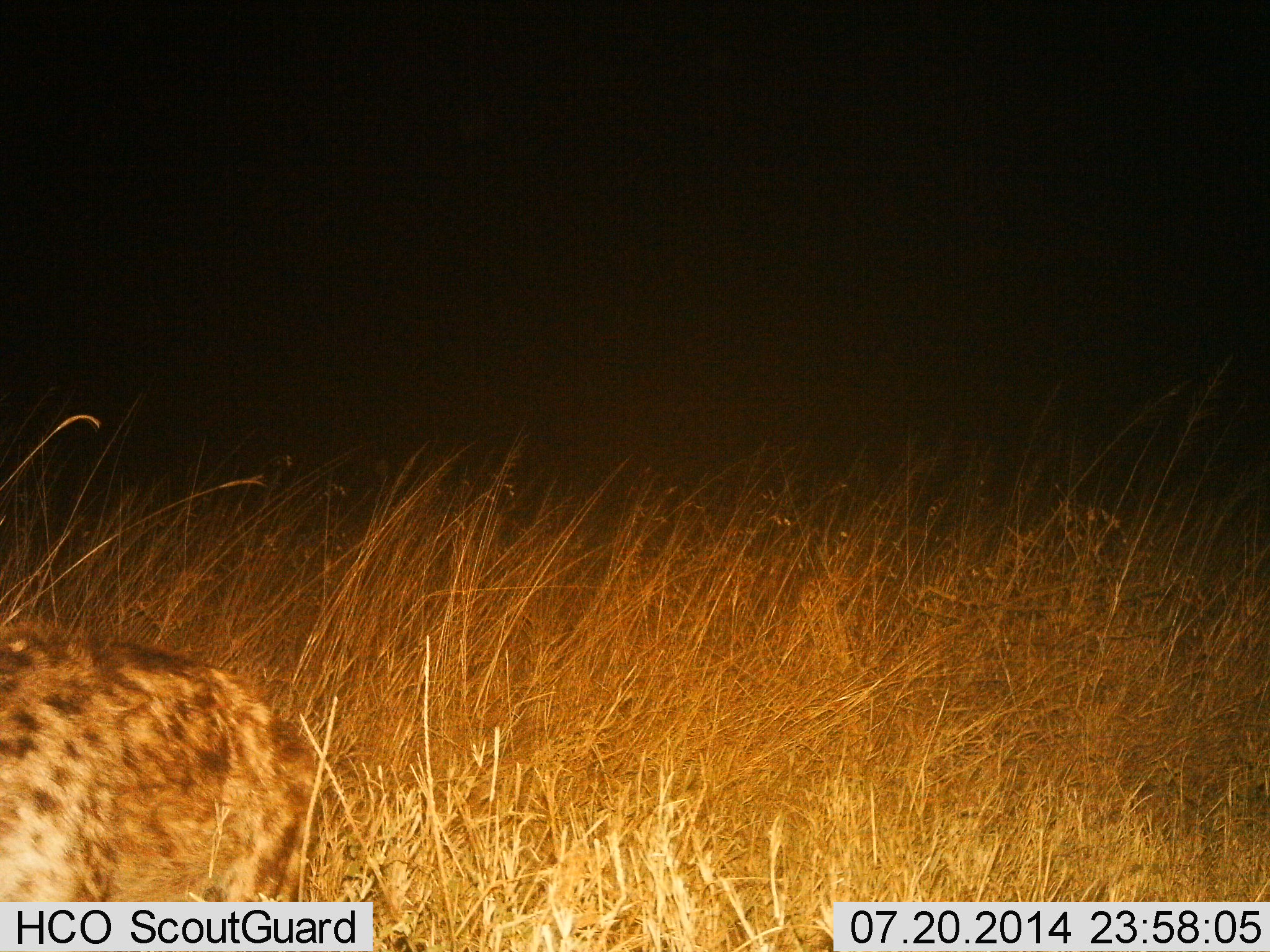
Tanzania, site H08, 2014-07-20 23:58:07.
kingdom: Animalia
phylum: Chordata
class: Mammalia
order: Carnivora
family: Hyaenidae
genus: Crocuta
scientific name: Crocuta crocuta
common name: spotted hyena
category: hyenaspotted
Hyenaspotted (spotted hyena) (Crocuta crocuta), count 1. Behavior (volunteer vote fractions): standing 60%, resting 10%, moving 30%, interacting 0%. Young present (vote fraction): 0%. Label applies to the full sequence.